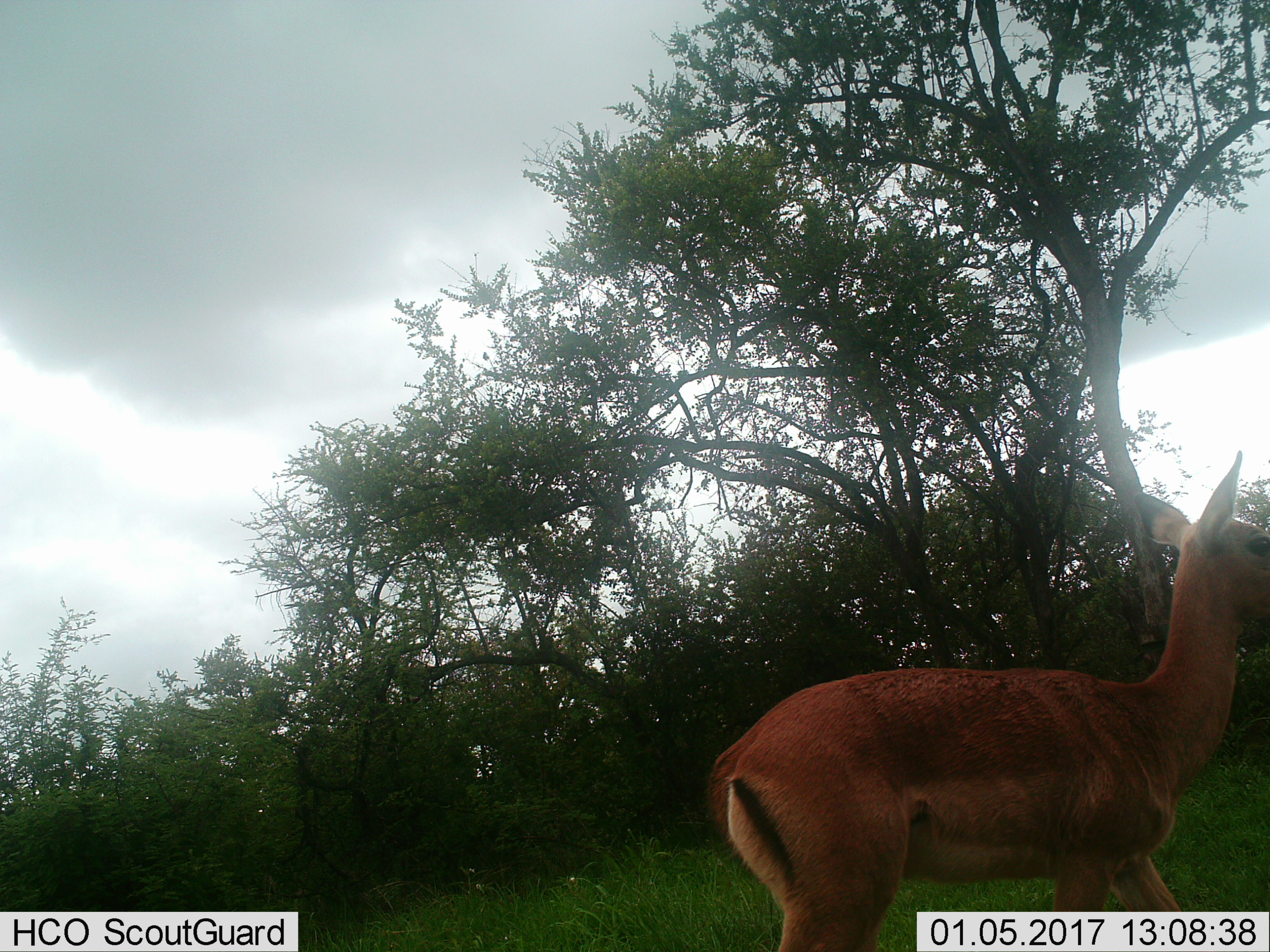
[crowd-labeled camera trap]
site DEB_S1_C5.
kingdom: Animalia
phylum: Chordata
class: Mammalia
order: Artiodactyla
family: Bovidae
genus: Aepyceros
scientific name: Aepyceros melampus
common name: impala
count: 1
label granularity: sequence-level